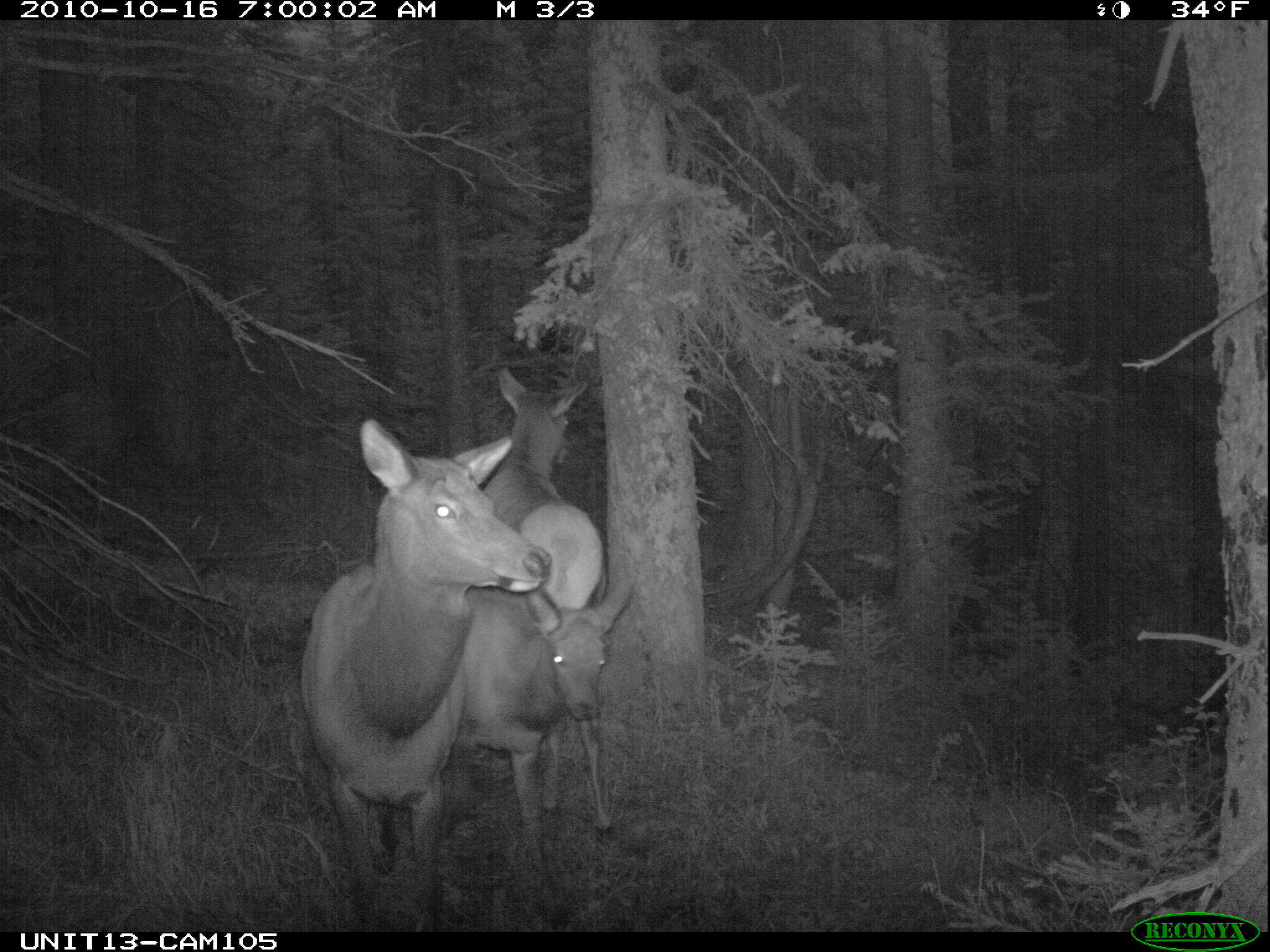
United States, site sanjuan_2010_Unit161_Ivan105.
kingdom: Animalia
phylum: Chordata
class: Mammalia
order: Artiodactyla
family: Cervidae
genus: Cervus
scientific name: Cervus elaphus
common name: red deer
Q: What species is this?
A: Cervus elaphus (red deer).